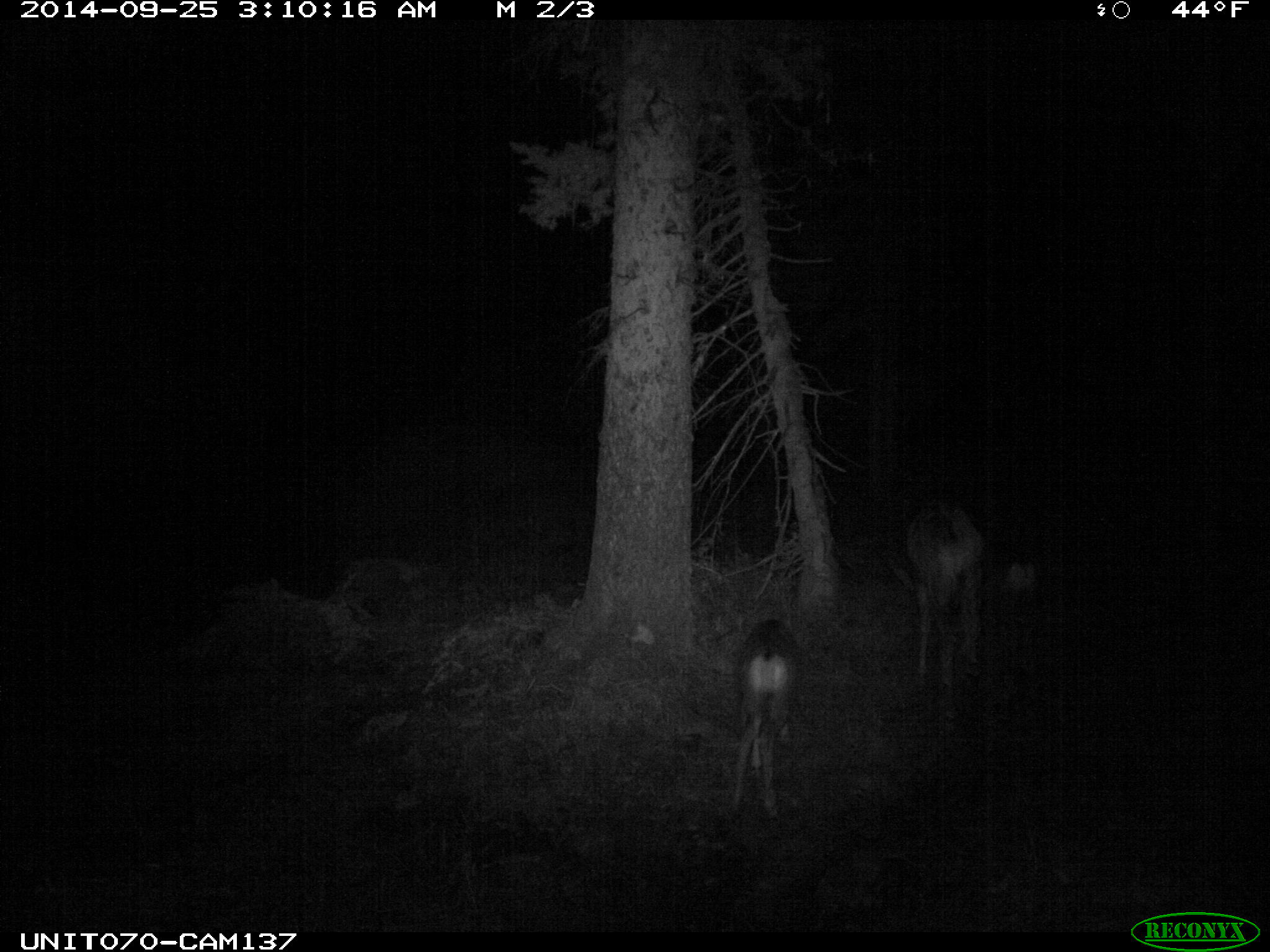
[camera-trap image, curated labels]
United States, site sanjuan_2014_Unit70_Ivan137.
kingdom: Animalia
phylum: Chordata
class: Mammalia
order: Artiodactyla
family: Cervidae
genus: Odocoileus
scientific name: Odocoileus hemionus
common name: mule deer